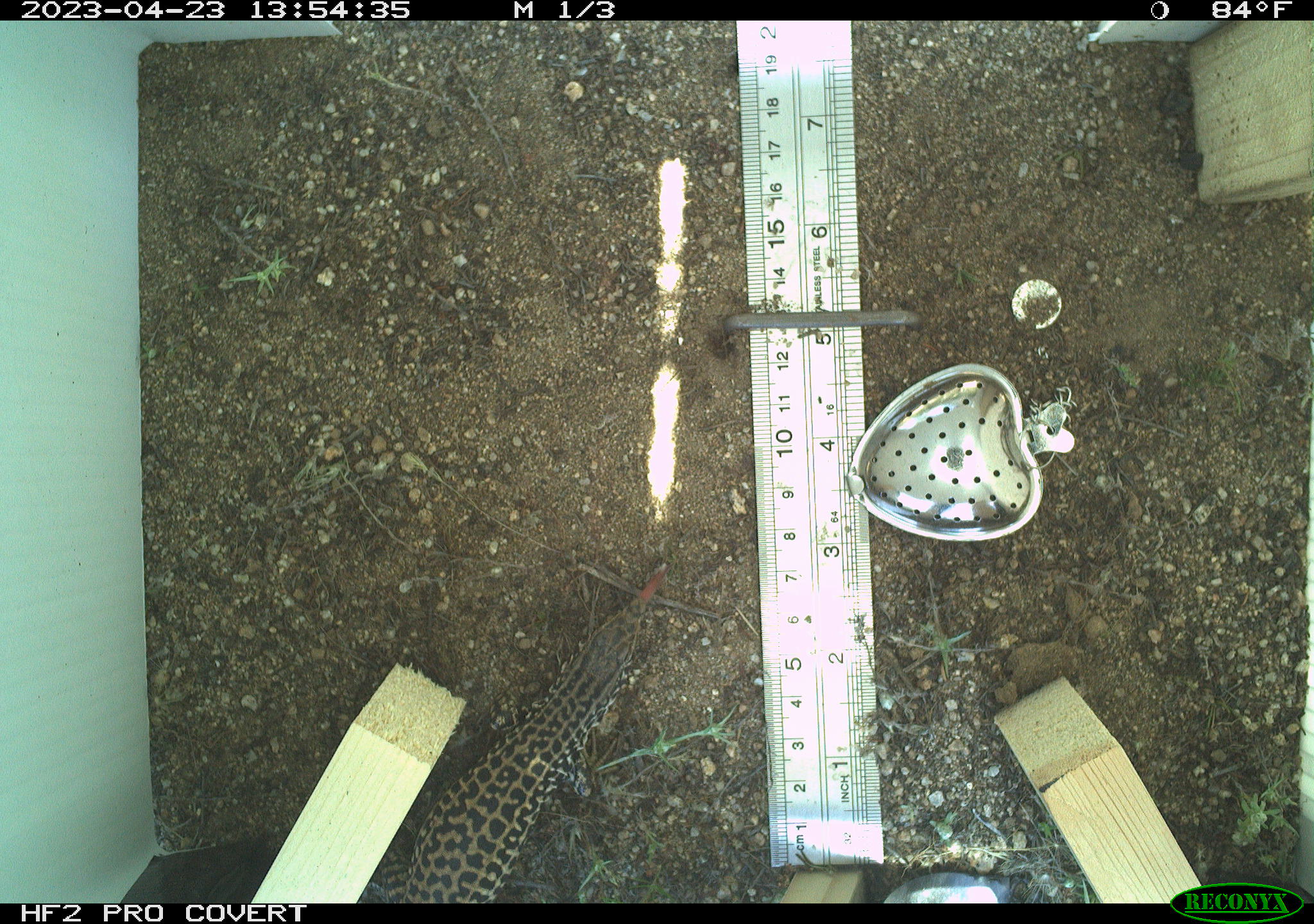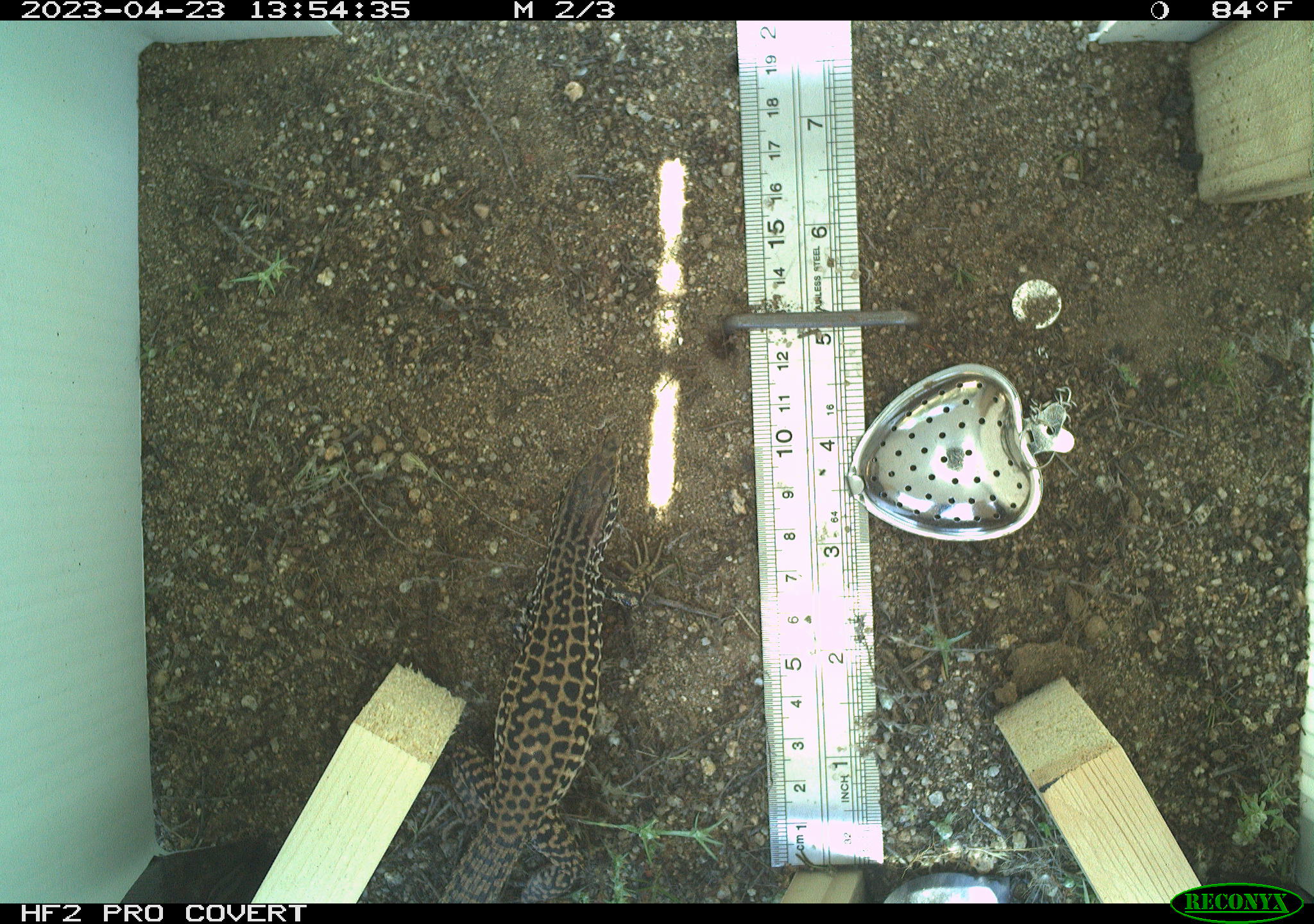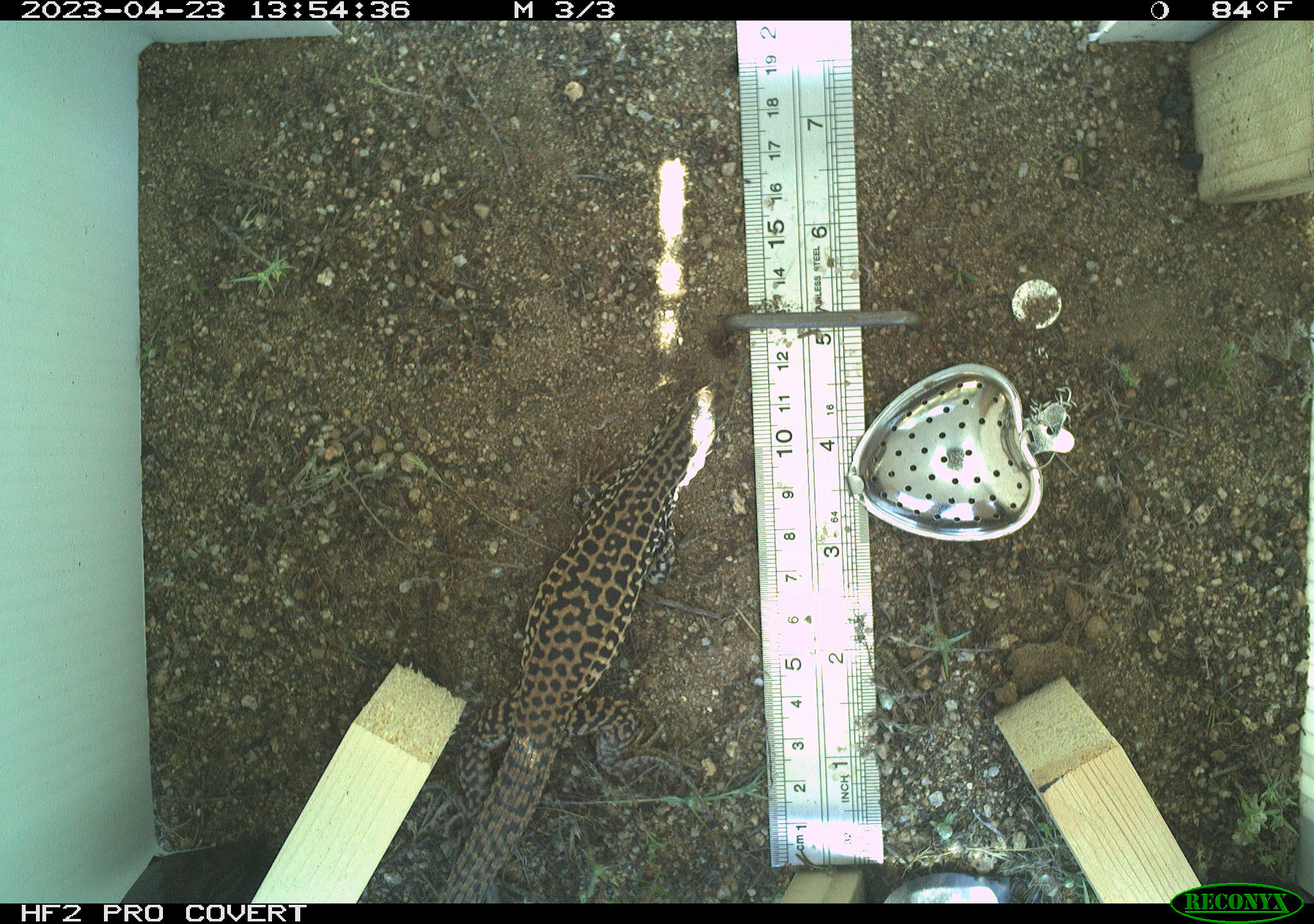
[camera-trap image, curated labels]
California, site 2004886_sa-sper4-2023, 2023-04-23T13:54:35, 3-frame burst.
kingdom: Animalia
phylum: Chordata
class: Reptilia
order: Squamata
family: Teiidae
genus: Aspidoscelis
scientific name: Aspidoscelis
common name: whiptail lizards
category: aspidoscelis species